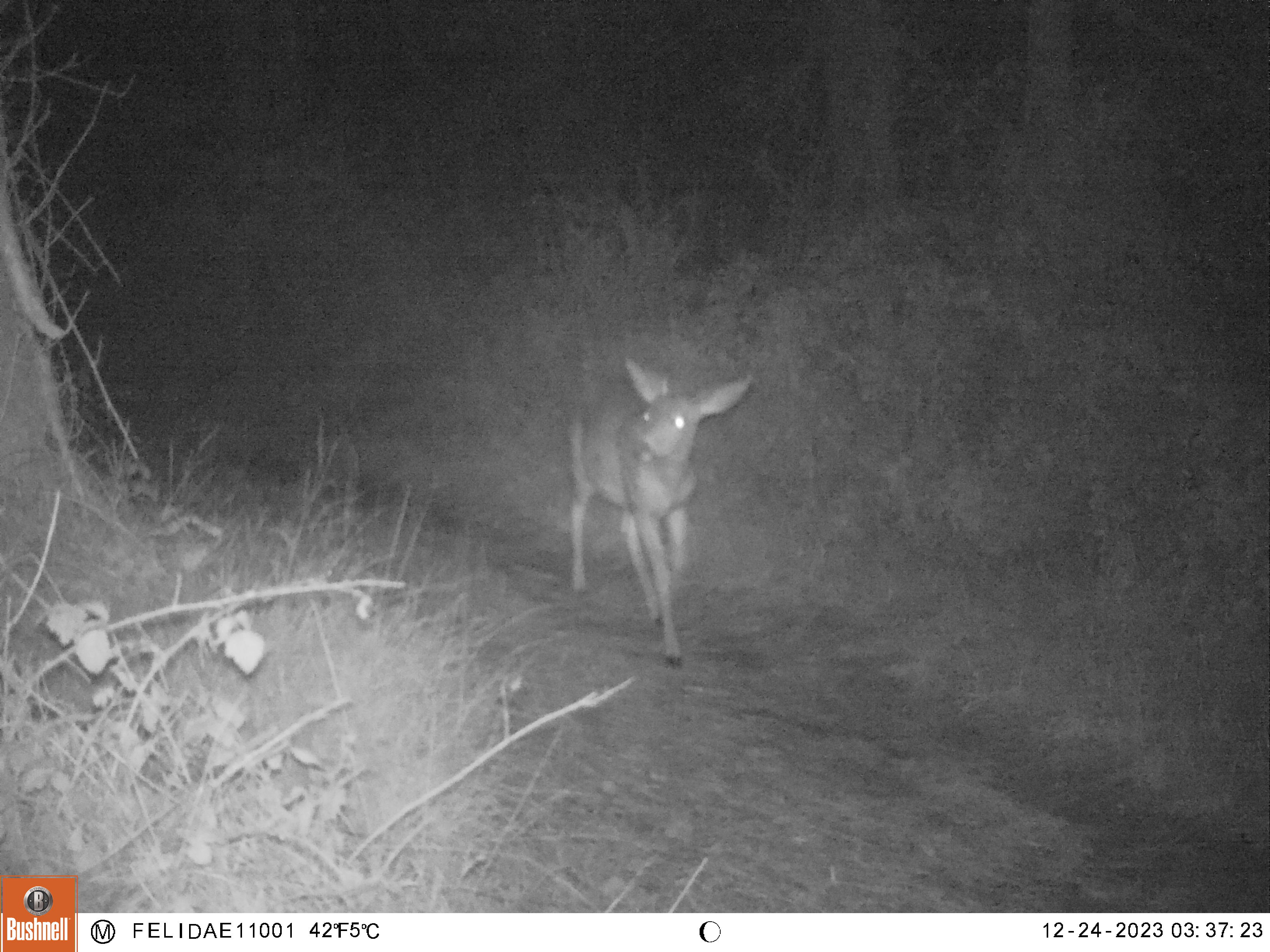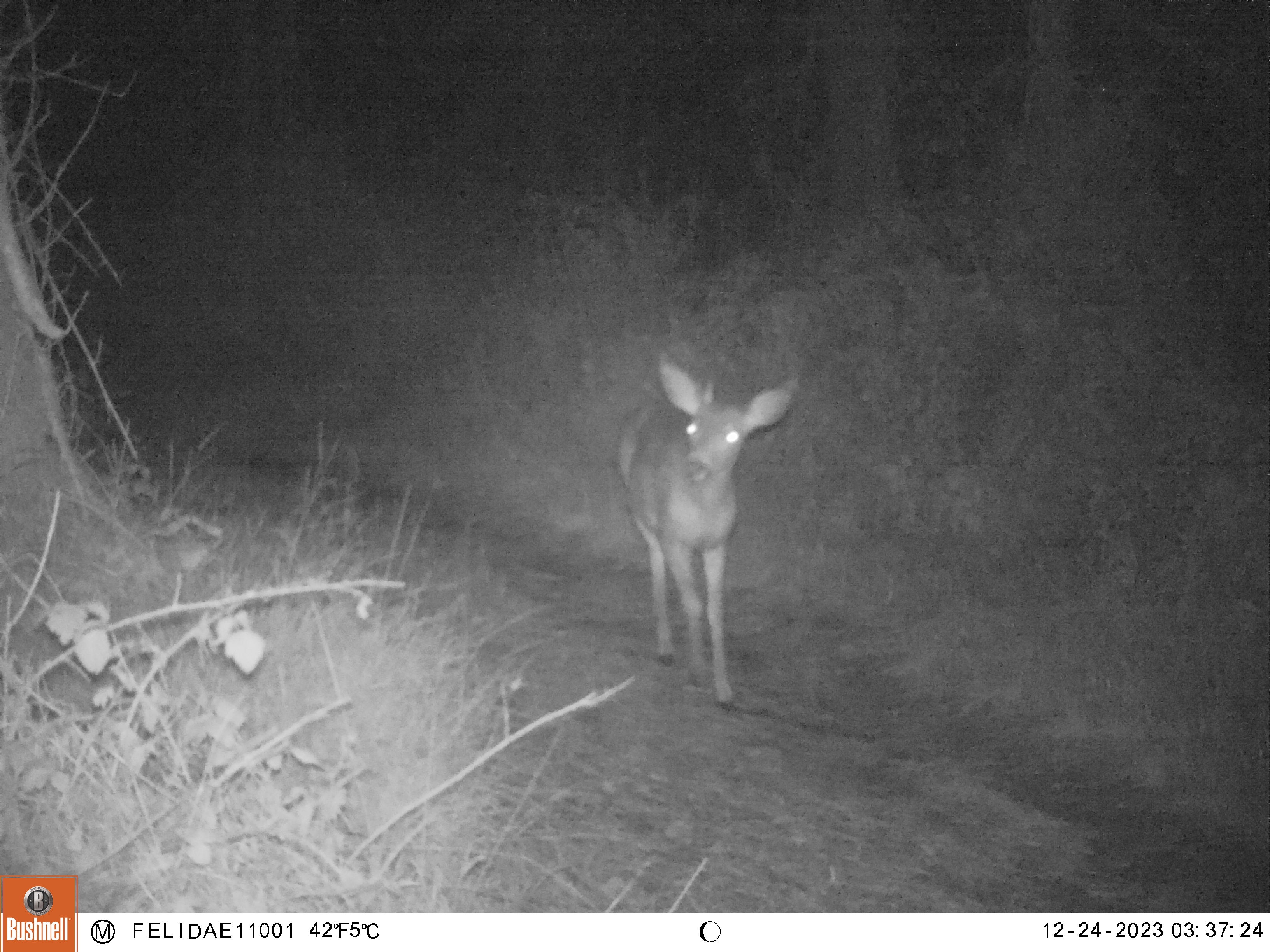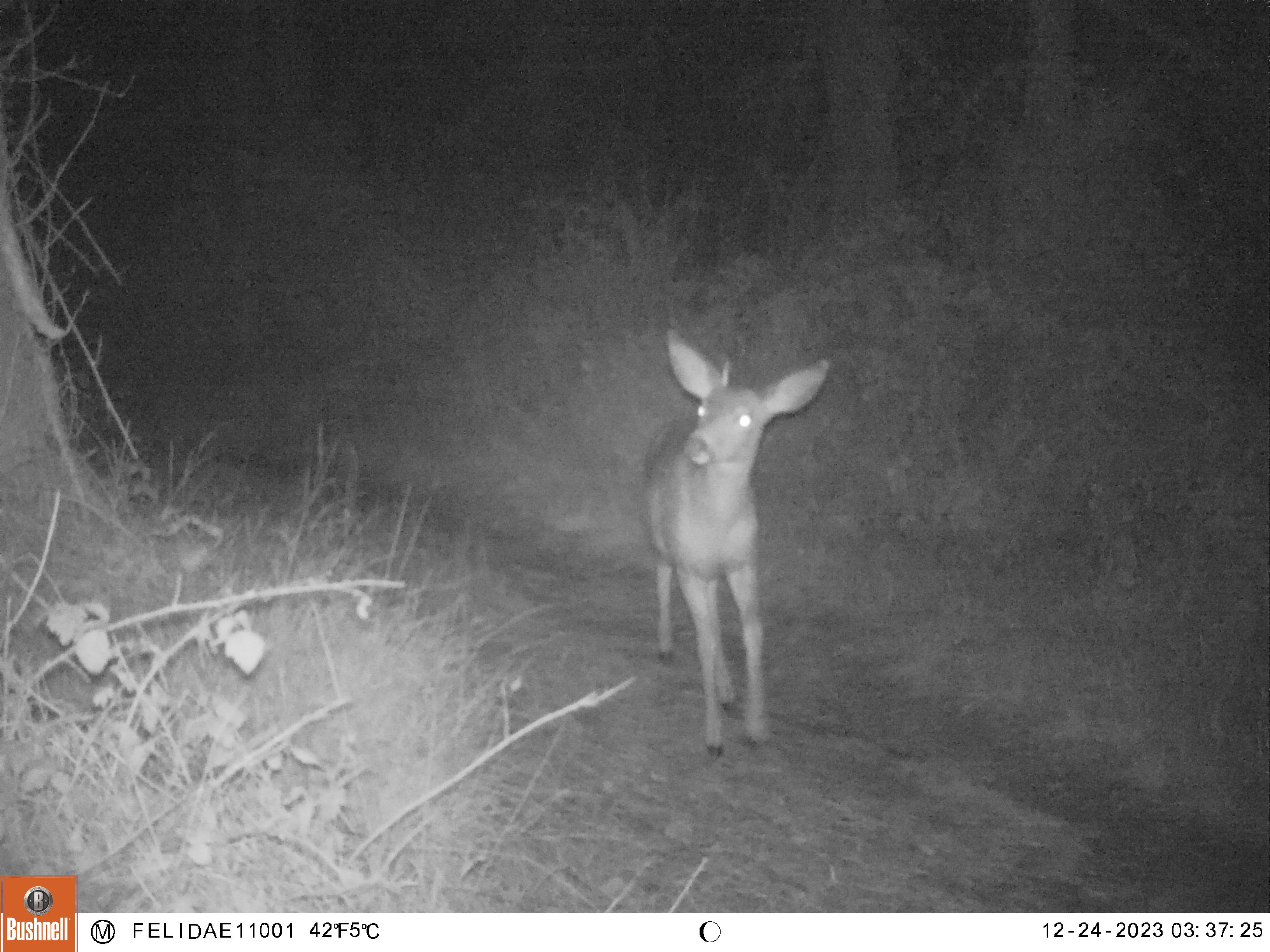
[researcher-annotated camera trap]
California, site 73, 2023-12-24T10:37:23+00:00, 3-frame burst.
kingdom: Animalia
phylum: Chordata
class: Mammalia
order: Artiodactyla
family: Cervidae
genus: Odocoileus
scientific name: Odocoileus hemionus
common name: mule deer